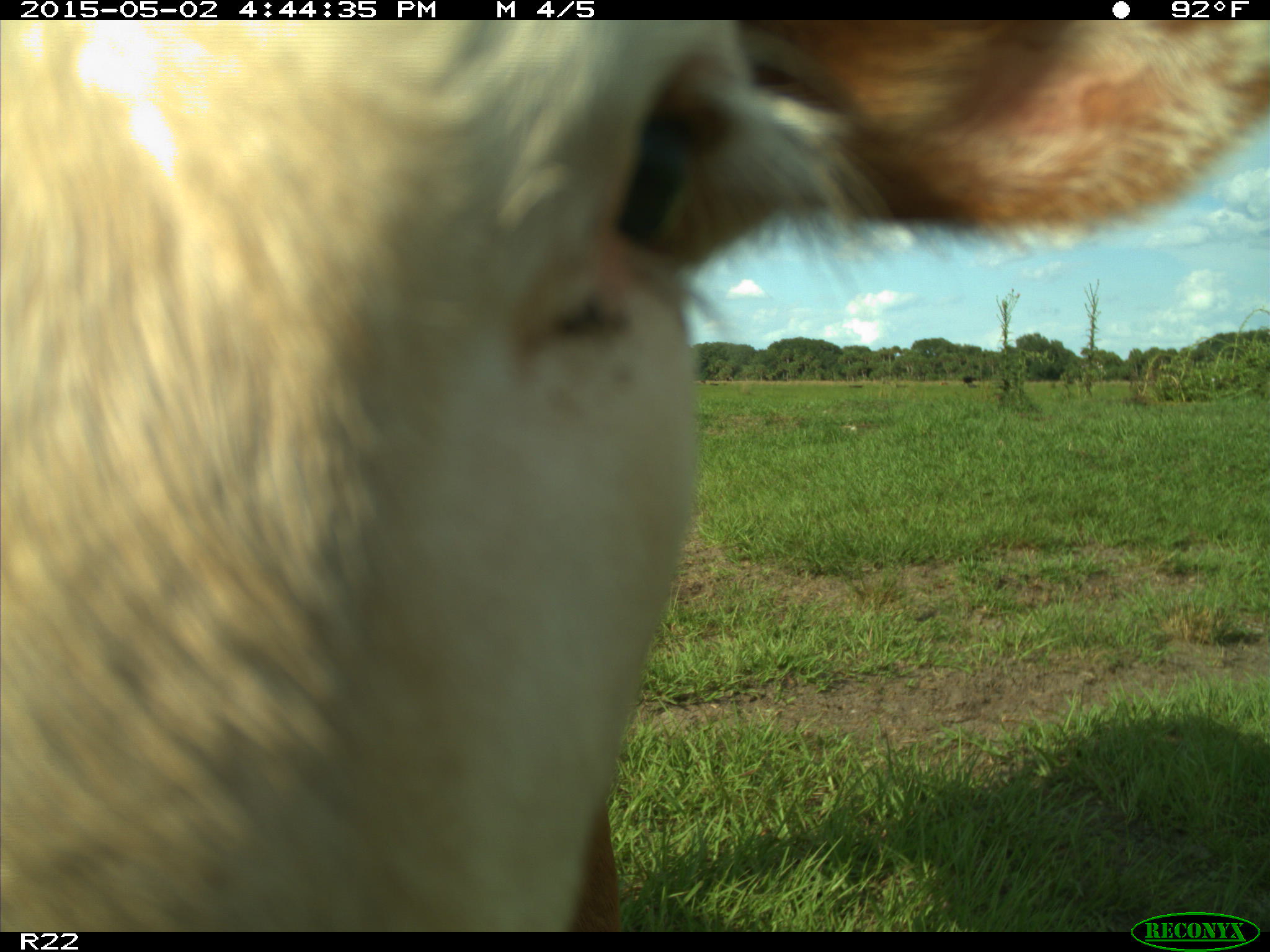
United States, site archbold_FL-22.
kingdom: Animalia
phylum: Chordata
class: Mammalia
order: Artiodactyla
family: Bovidae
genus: Bos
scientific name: Bos taurus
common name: domestic cow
Bos taurus (domestic cow).